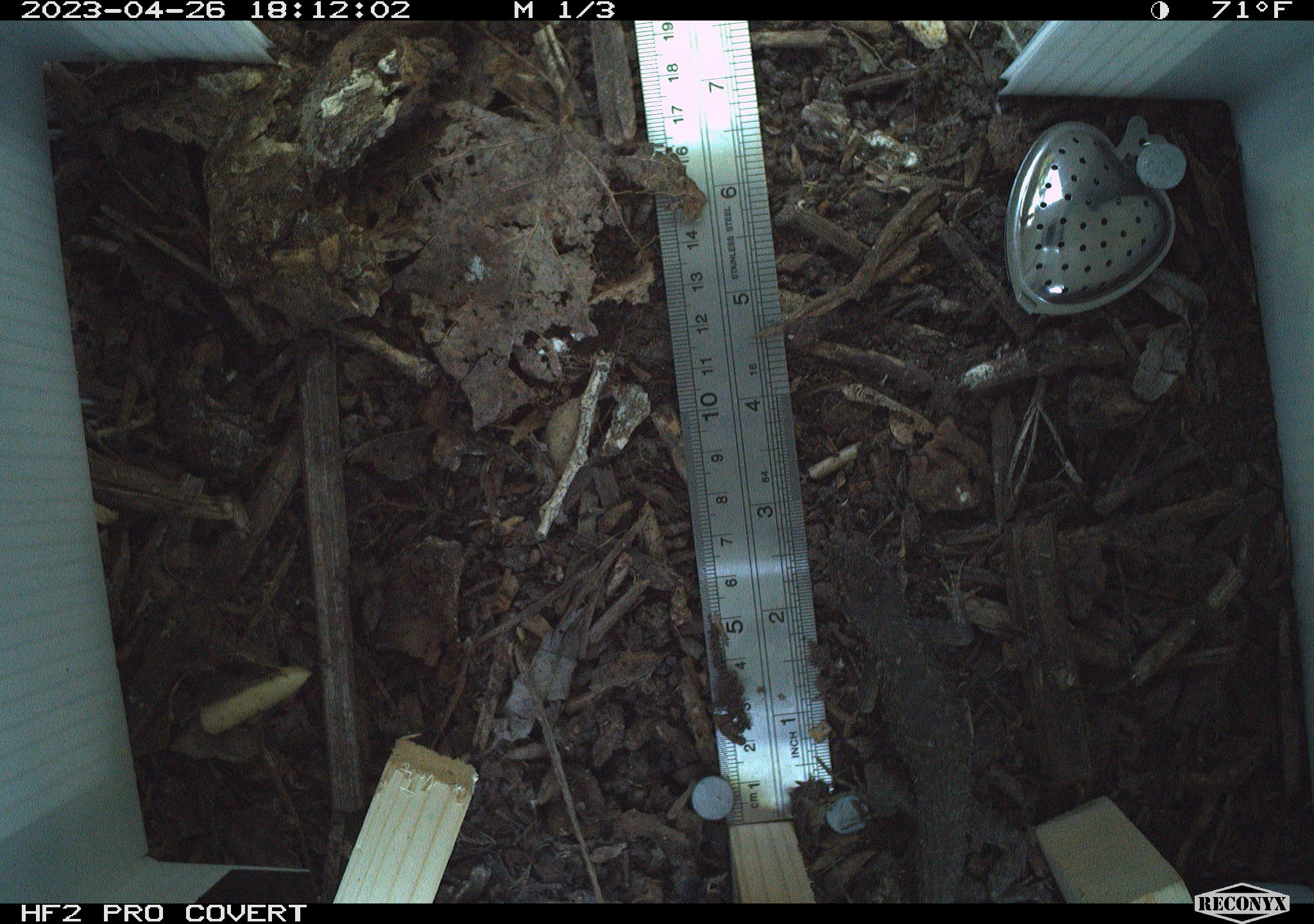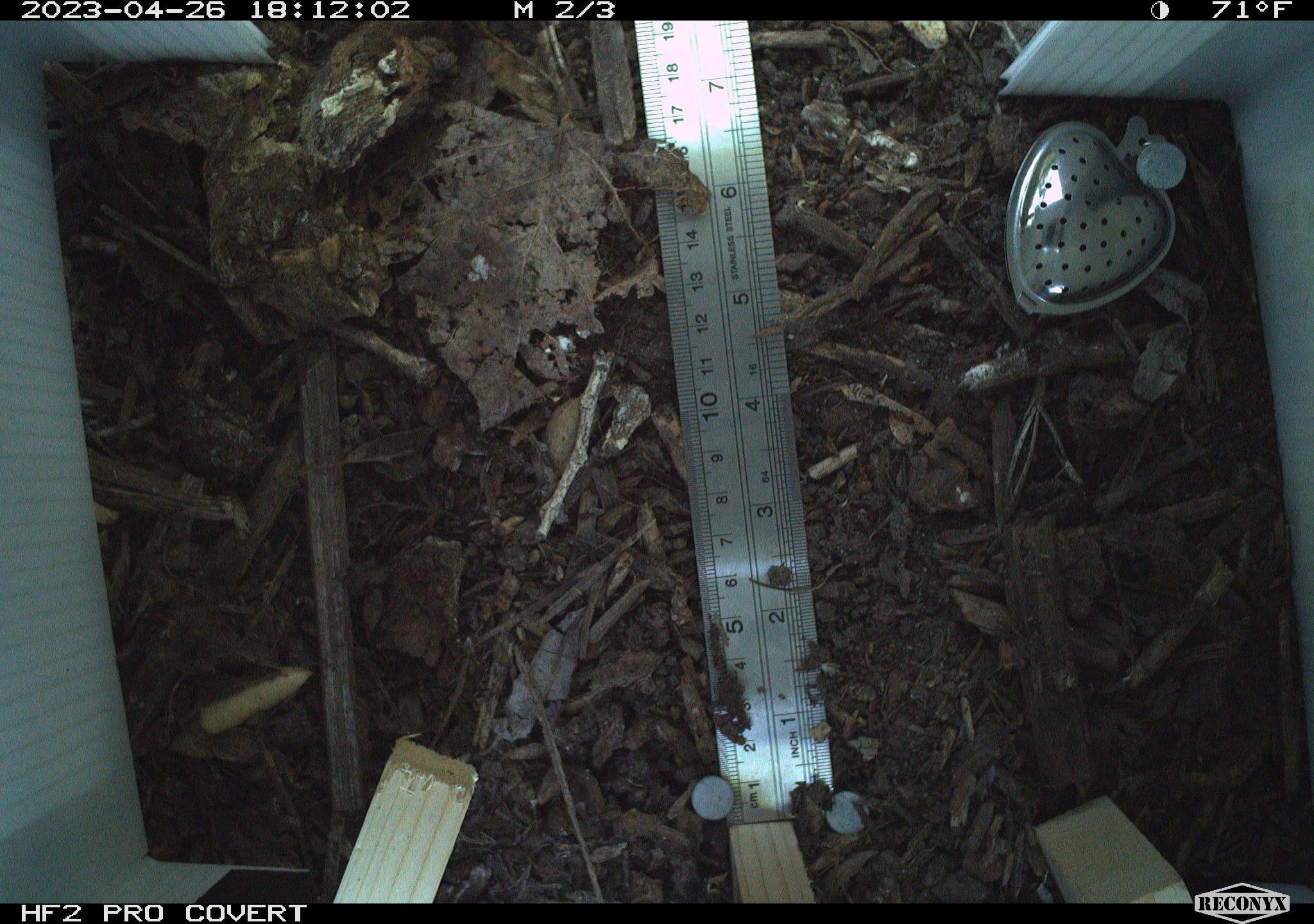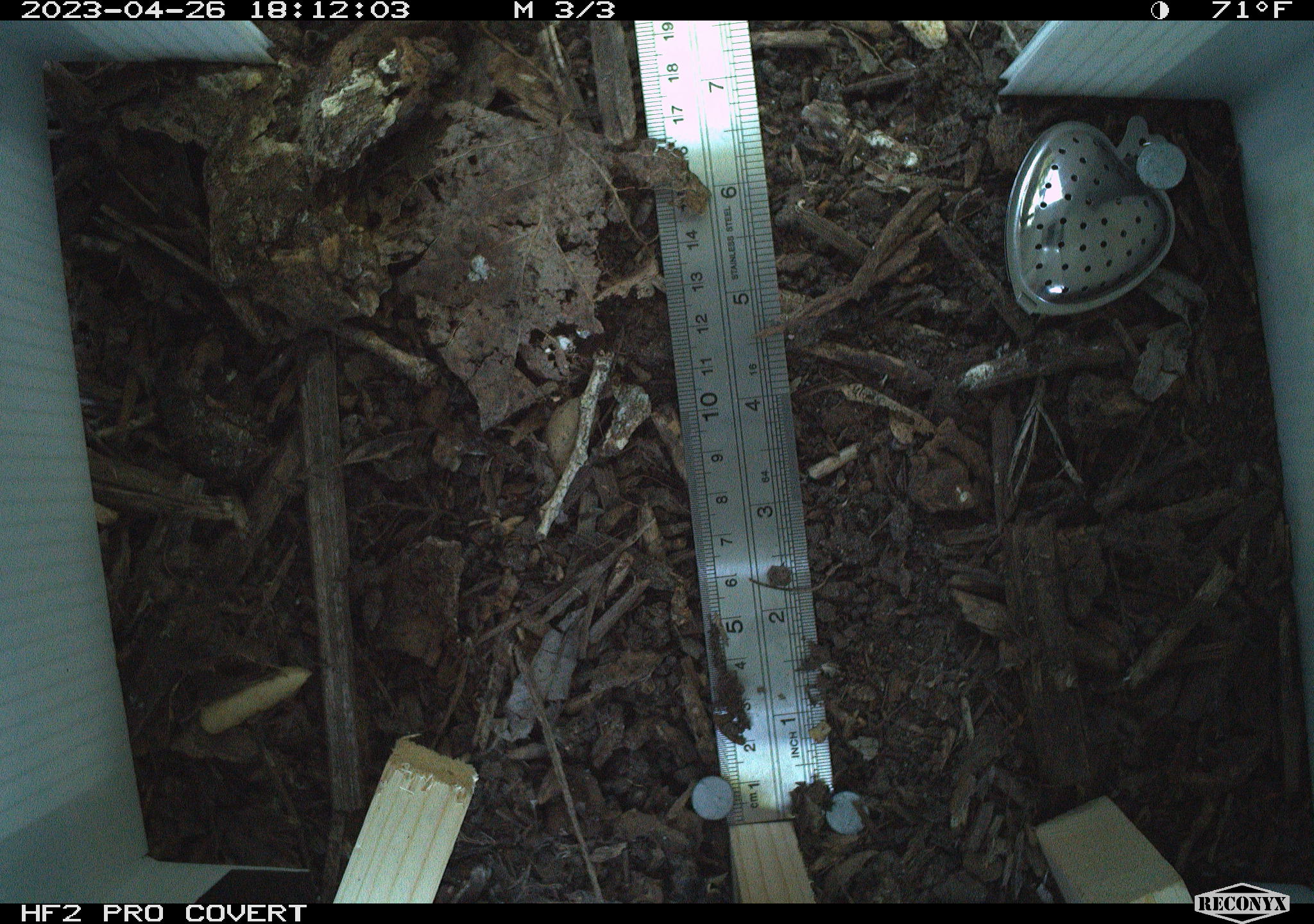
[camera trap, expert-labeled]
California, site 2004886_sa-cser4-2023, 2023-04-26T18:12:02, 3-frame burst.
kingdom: Animalia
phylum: Chordata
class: Reptilia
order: Squamata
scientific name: Squamata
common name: lizards and snakes